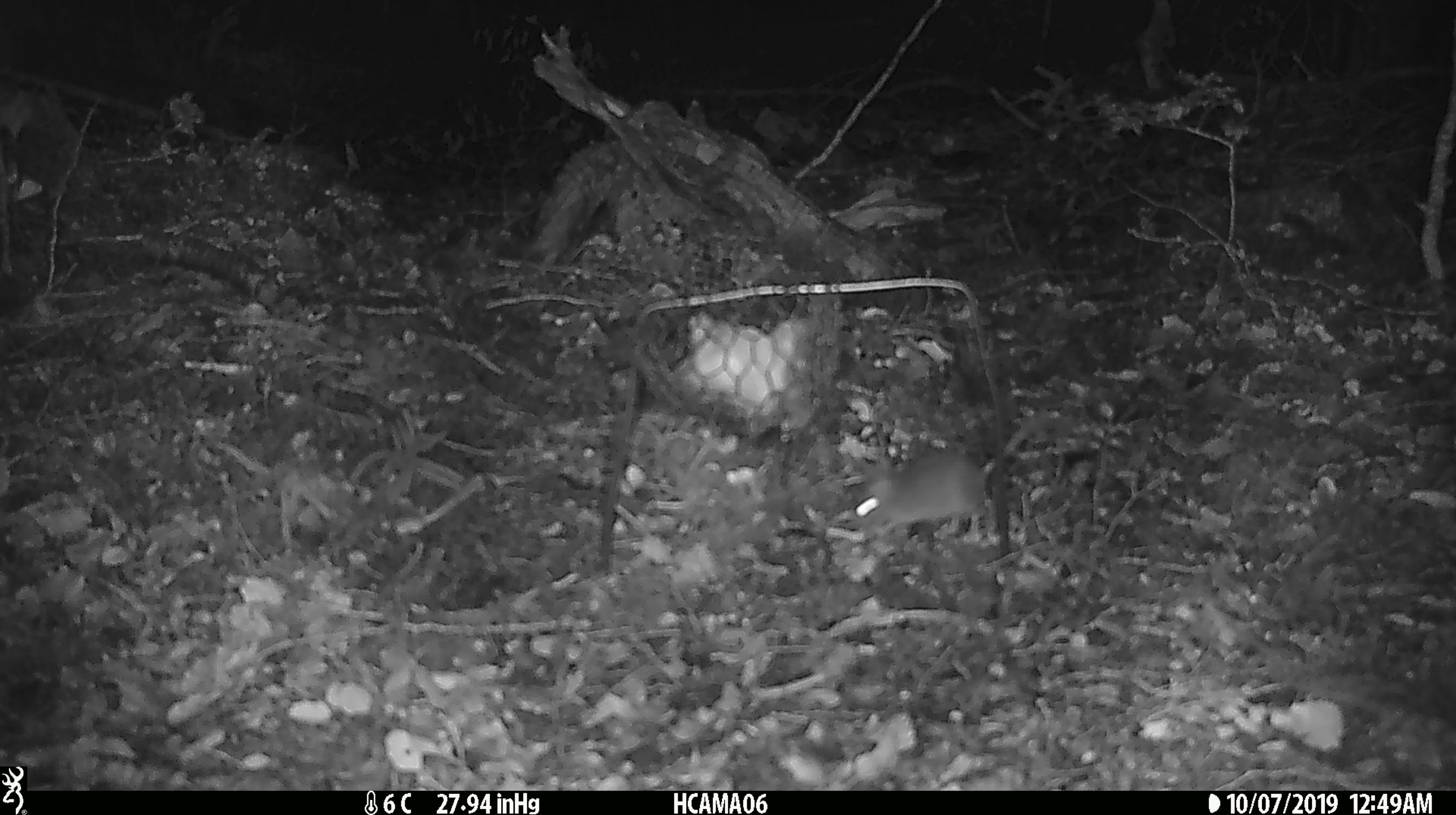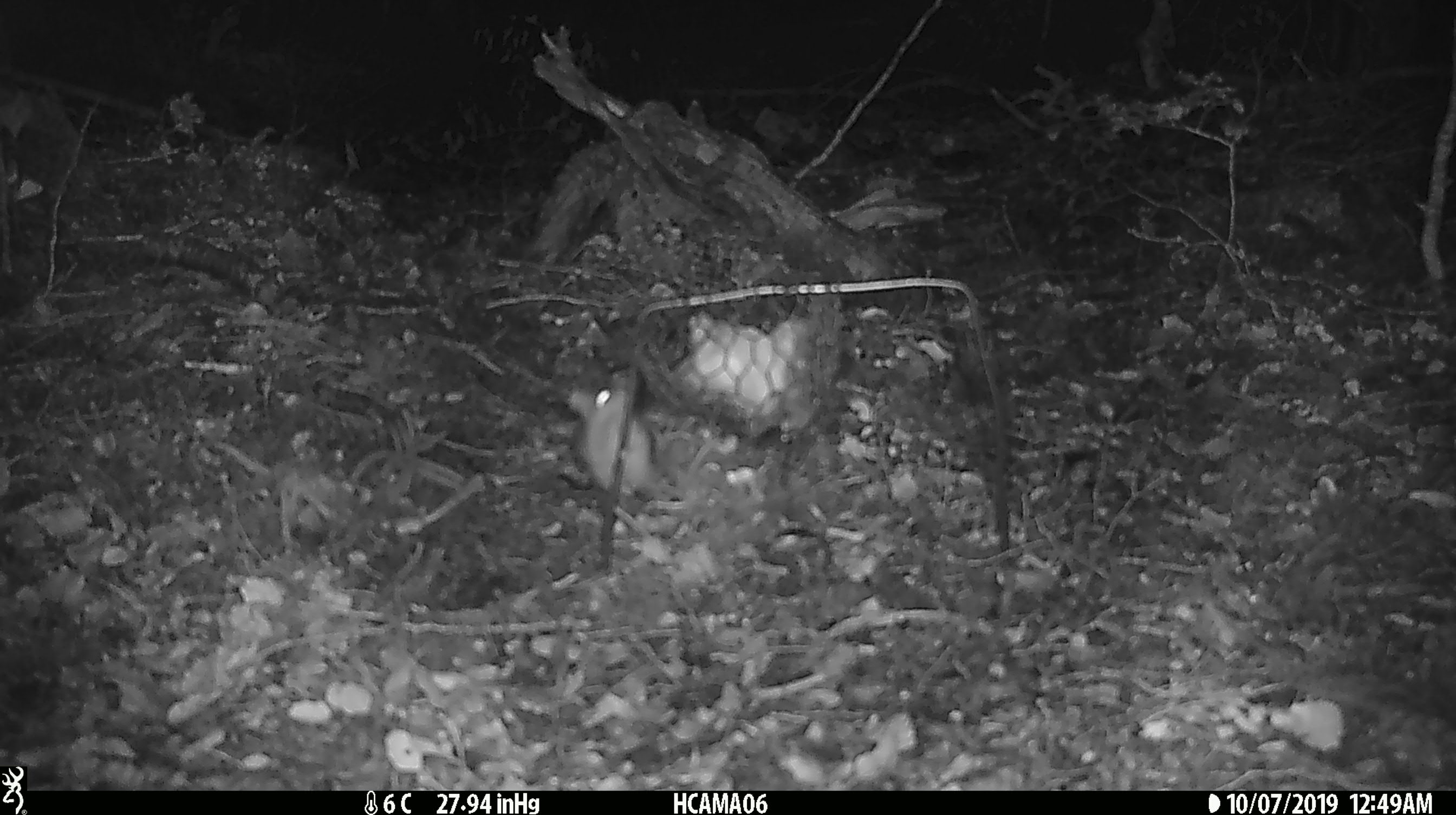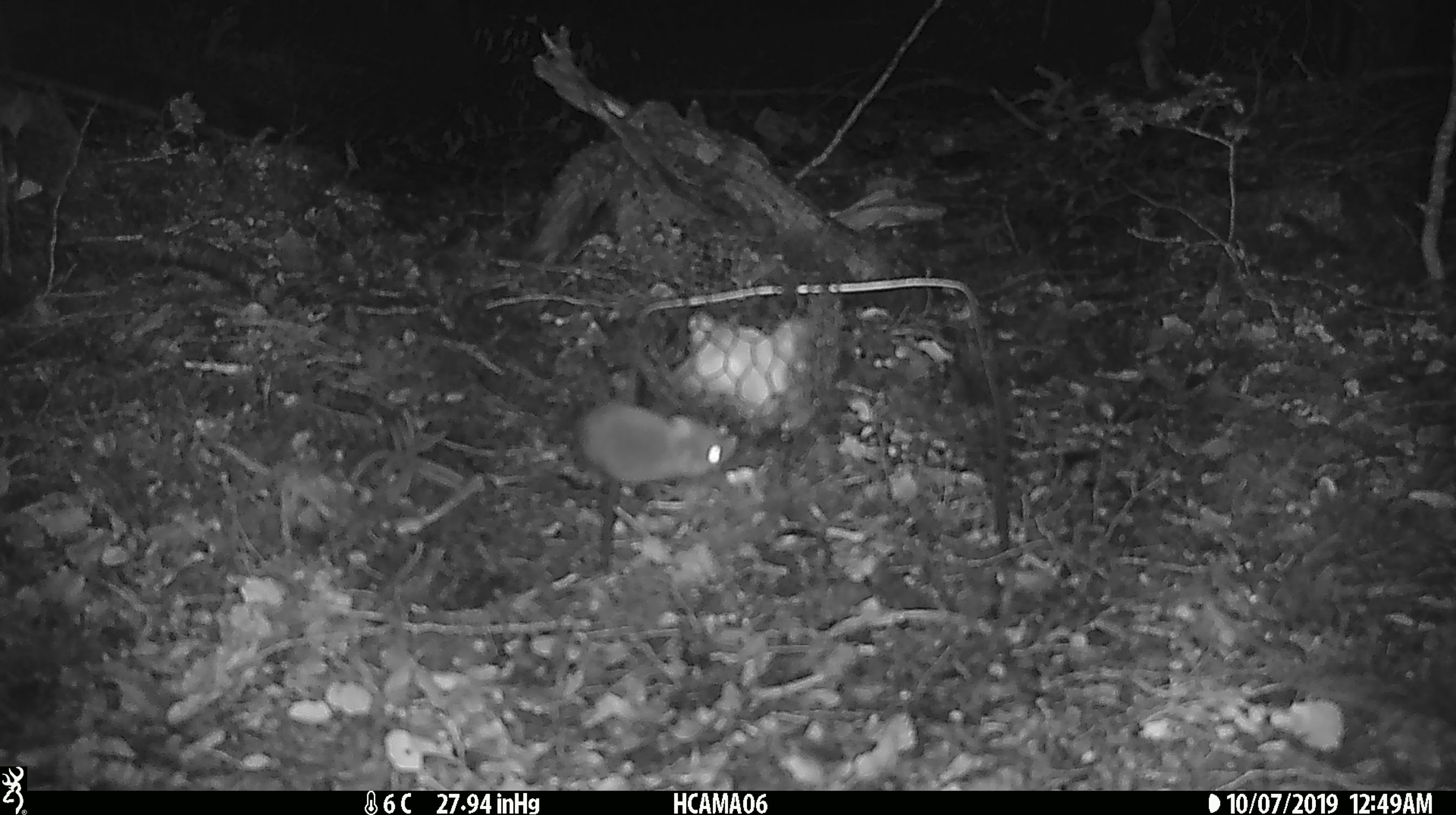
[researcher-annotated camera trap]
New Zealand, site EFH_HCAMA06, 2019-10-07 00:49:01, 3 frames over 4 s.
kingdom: Animalia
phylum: Chordata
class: Mammalia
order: Rodentia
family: Muridae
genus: Mus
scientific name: Mus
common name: mouse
Mouse (Mus).